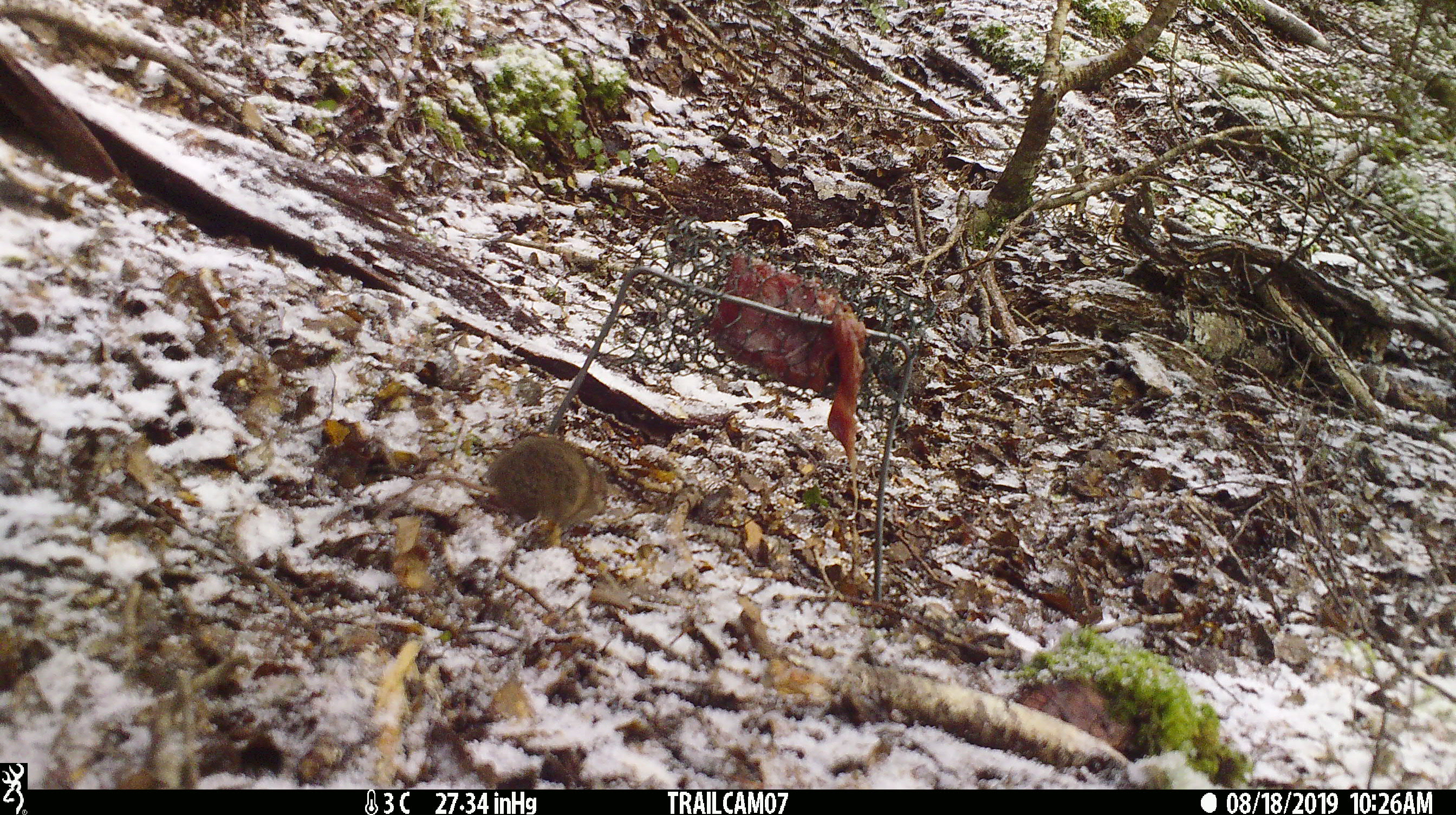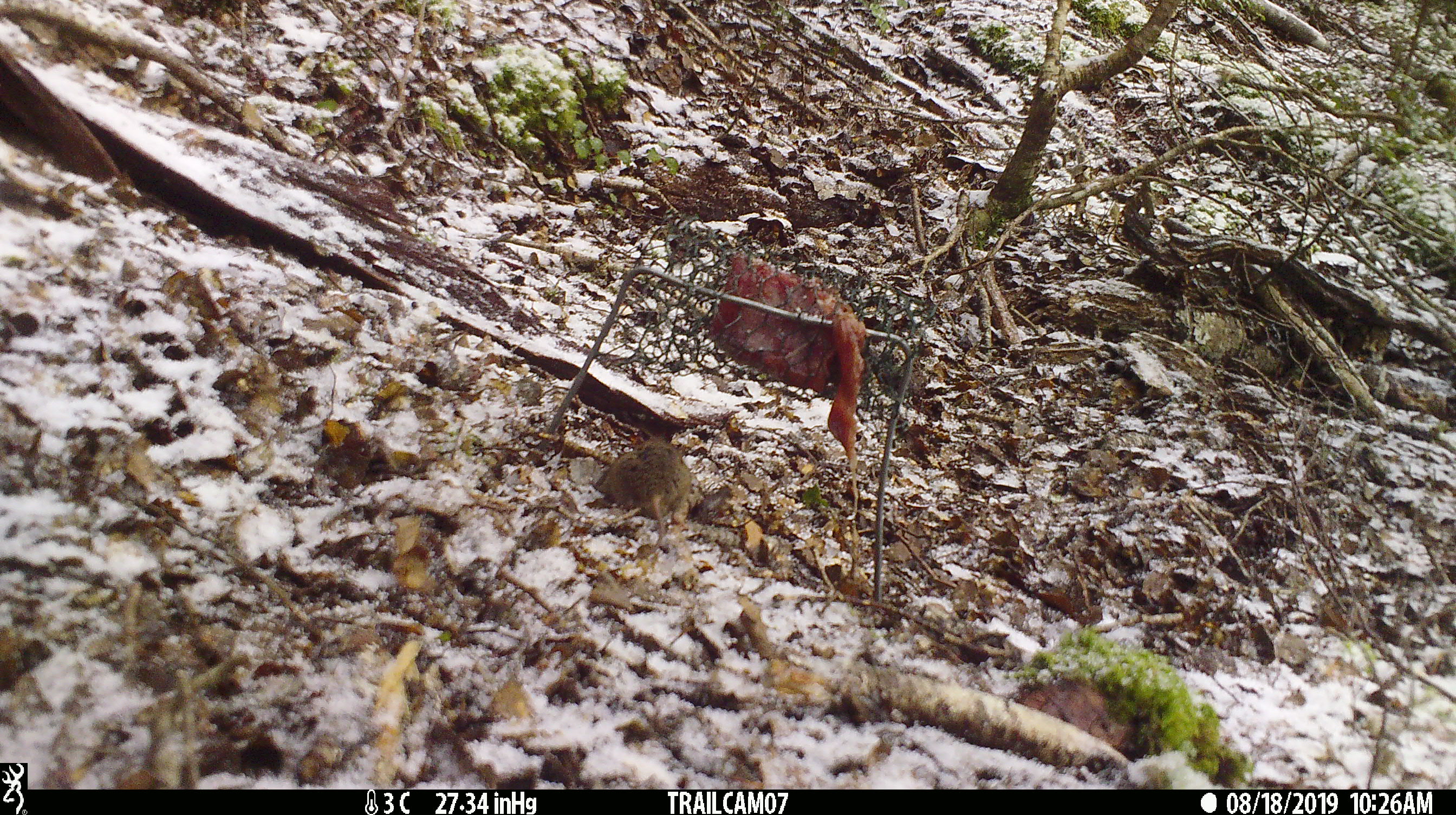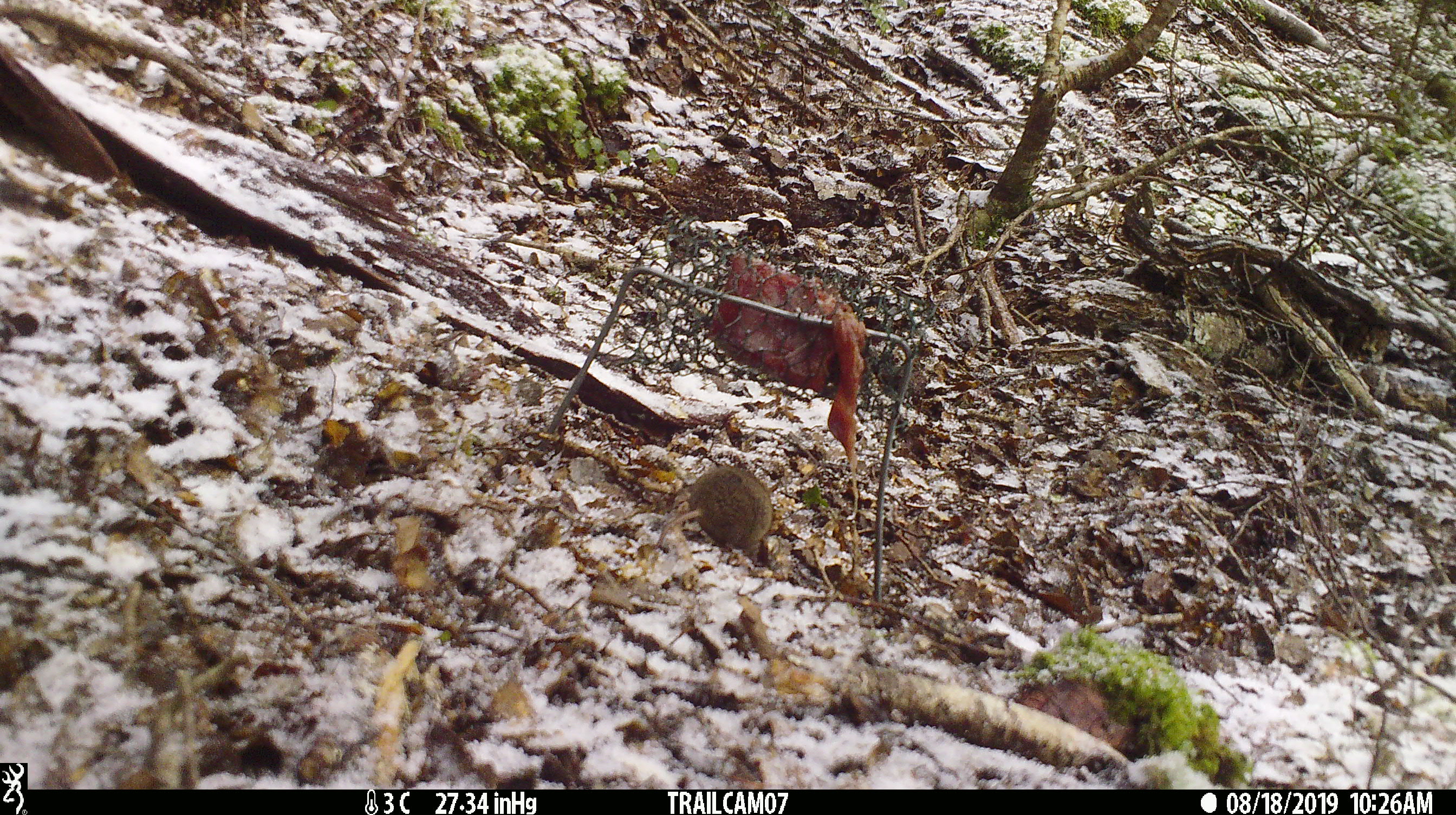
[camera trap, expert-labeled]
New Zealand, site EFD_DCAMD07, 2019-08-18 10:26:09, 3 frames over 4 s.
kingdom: Animalia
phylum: Chordata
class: Mammalia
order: Rodentia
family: Muridae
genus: Mus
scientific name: Mus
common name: mouse